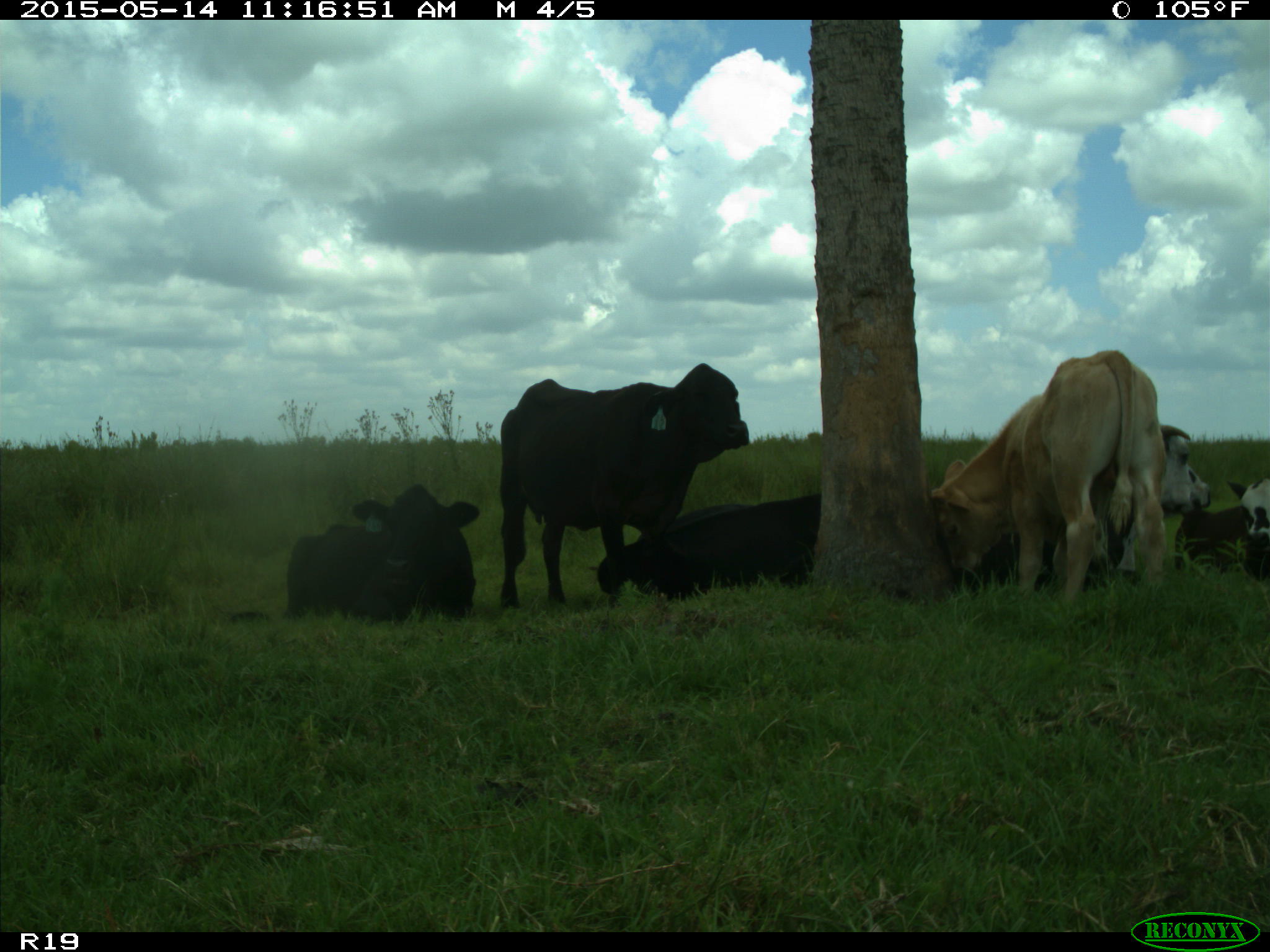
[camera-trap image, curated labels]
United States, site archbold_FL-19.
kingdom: Animalia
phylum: Chordata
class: Mammalia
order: Artiodactyla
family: Bovidae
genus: Bos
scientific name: Bos taurus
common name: domestic cow